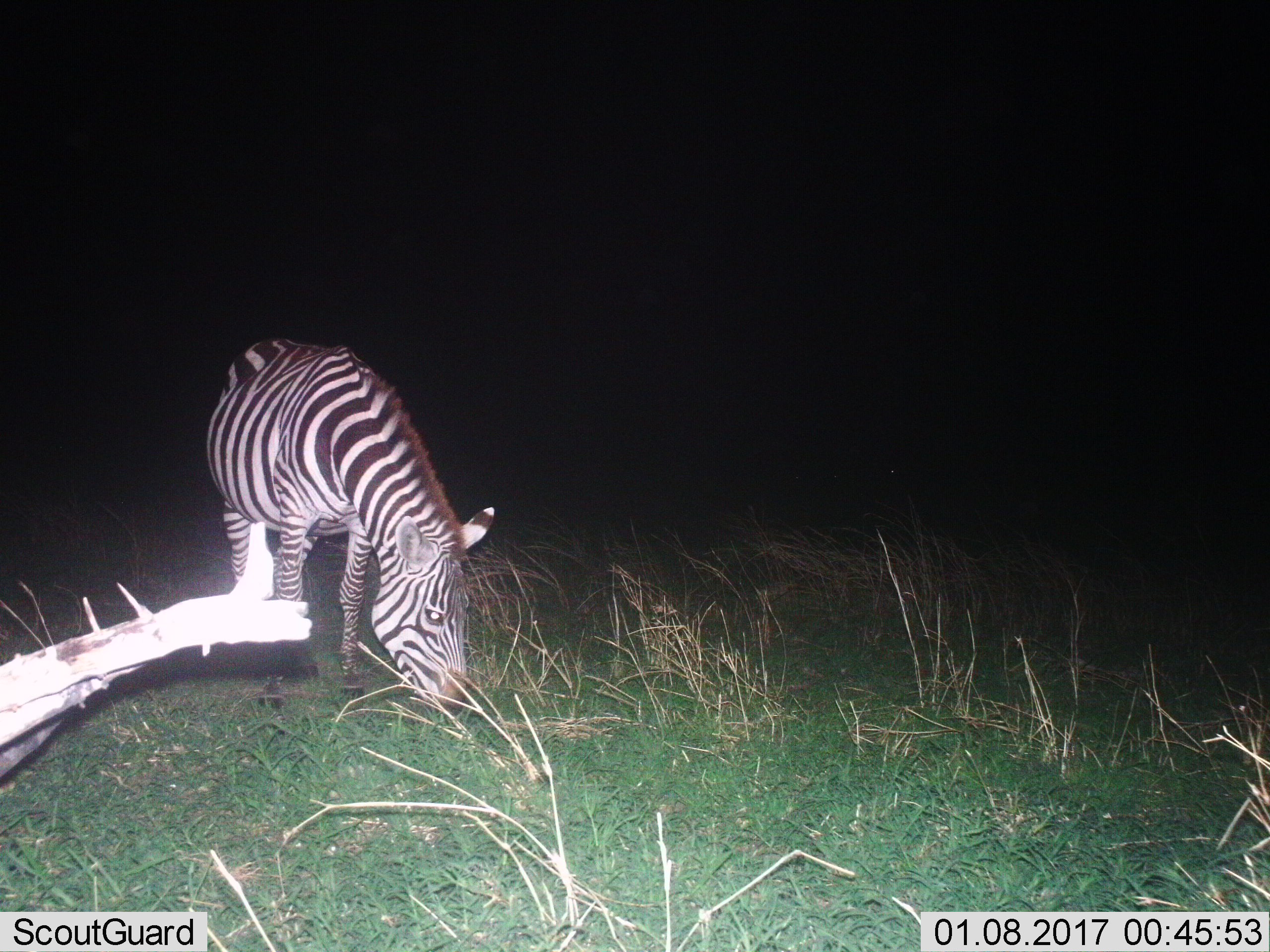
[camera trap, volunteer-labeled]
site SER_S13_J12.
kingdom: Animalia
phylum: Chordata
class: Mammalia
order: Perissodactyla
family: Equidae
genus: Equus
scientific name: Equus quagga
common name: plains zebra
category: zebraplains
Zebraplains (plains zebra) (Equus quagga), count 1. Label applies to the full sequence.